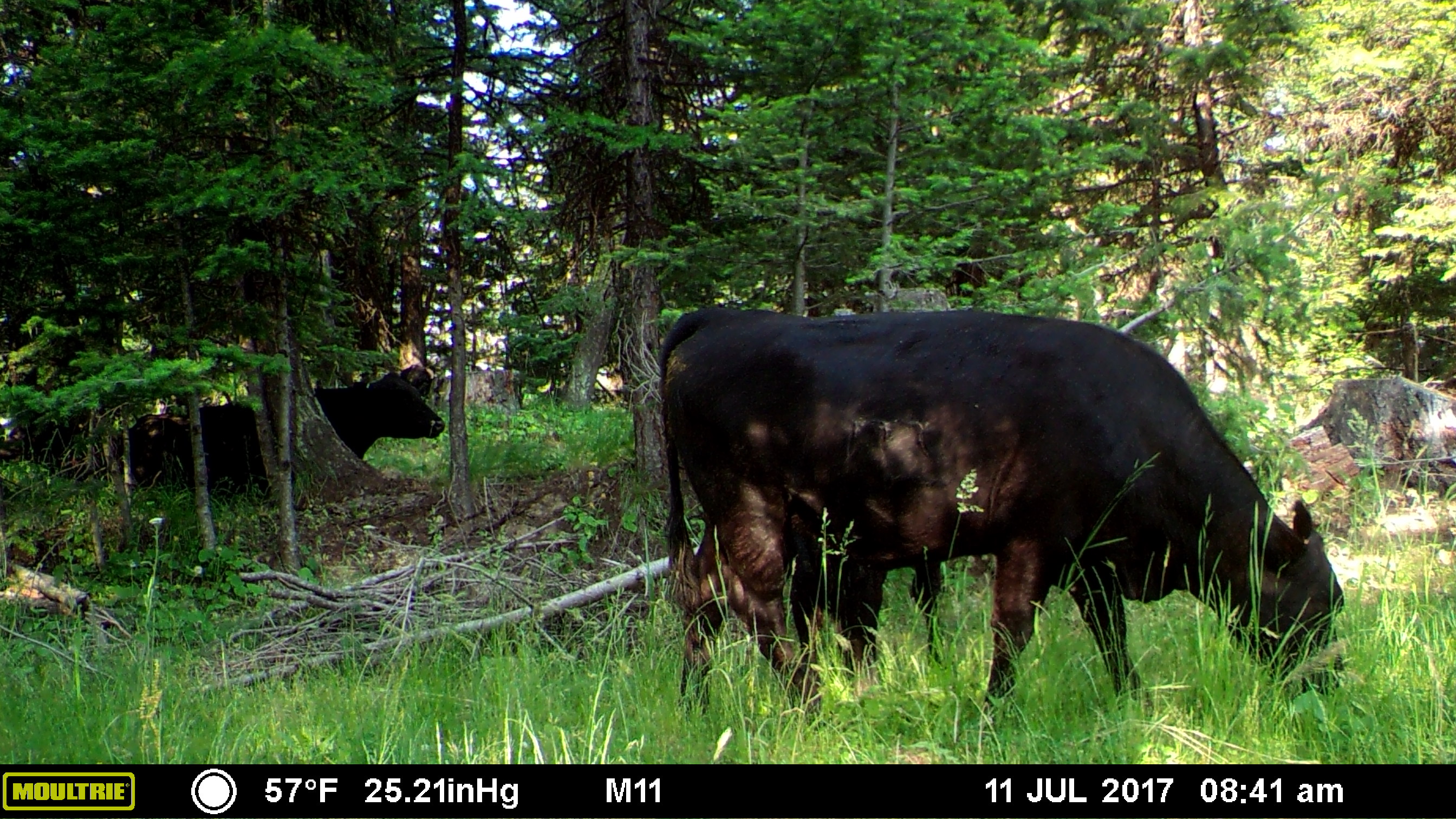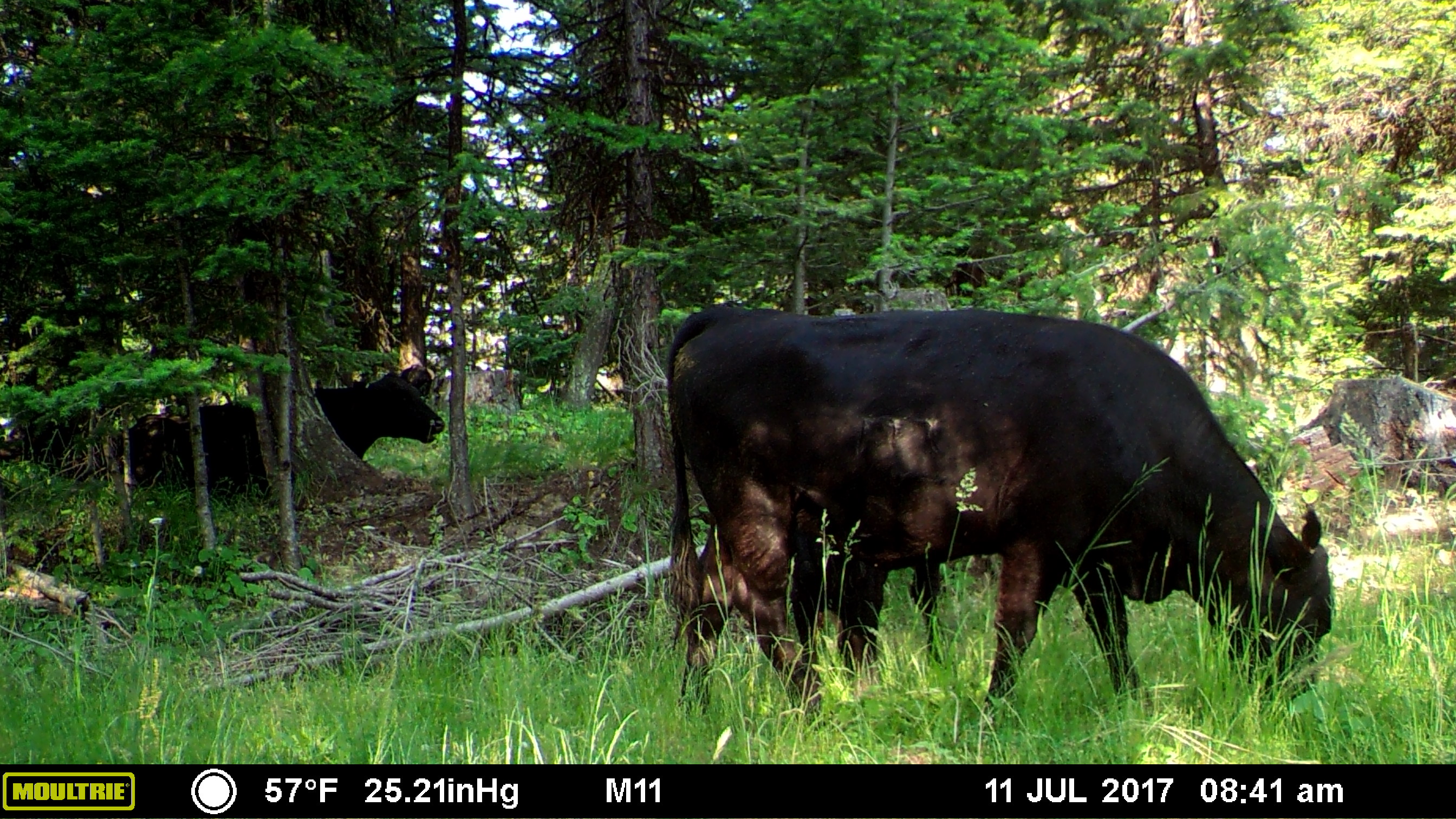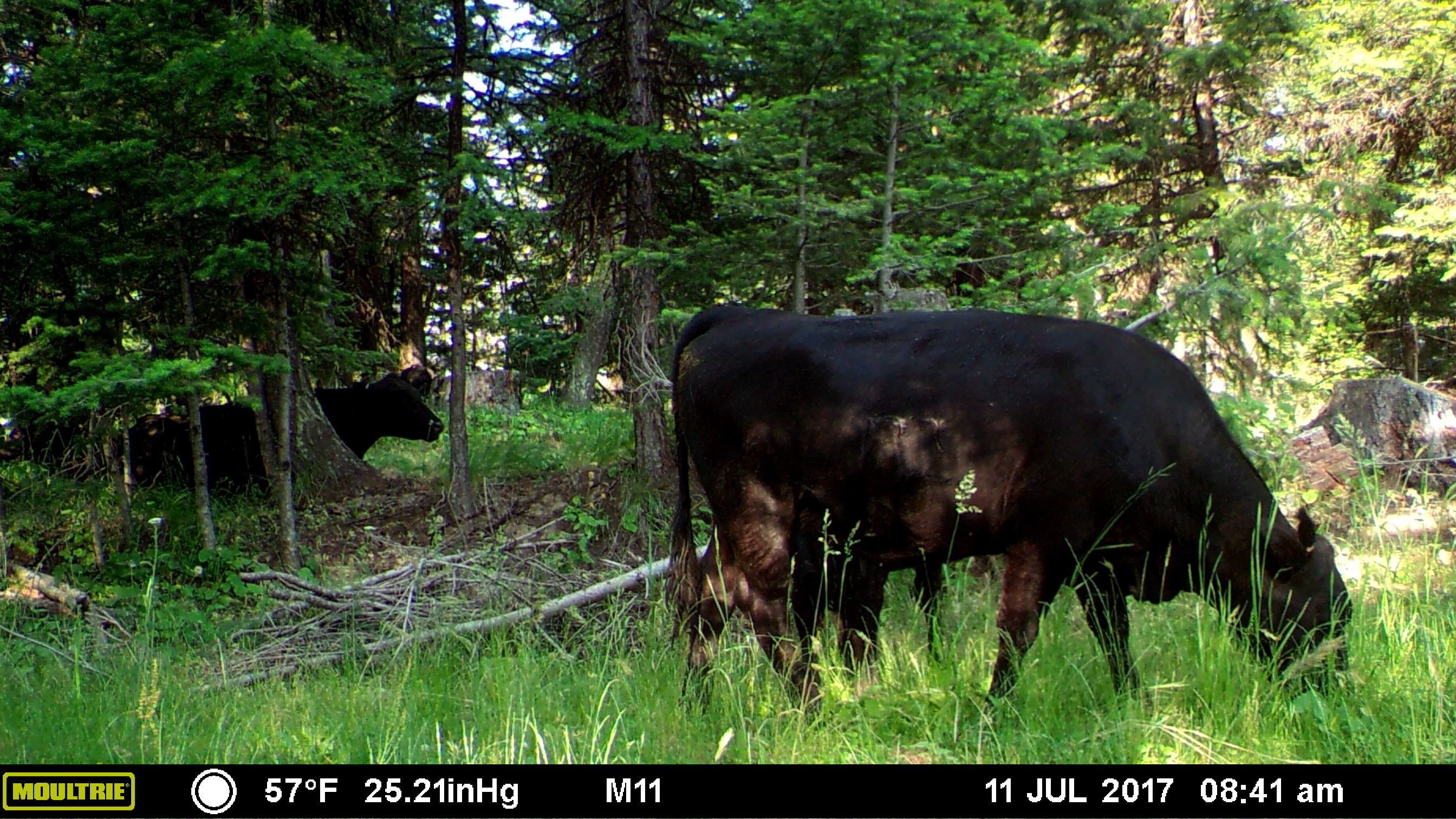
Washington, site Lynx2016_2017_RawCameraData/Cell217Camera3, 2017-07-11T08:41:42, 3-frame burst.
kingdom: Animalia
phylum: Chordata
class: Mammalia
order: Artiodactyla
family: Bovidae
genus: Bos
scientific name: Bos taurus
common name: domestic cattle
Domestic cattle (Bos taurus). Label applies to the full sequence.